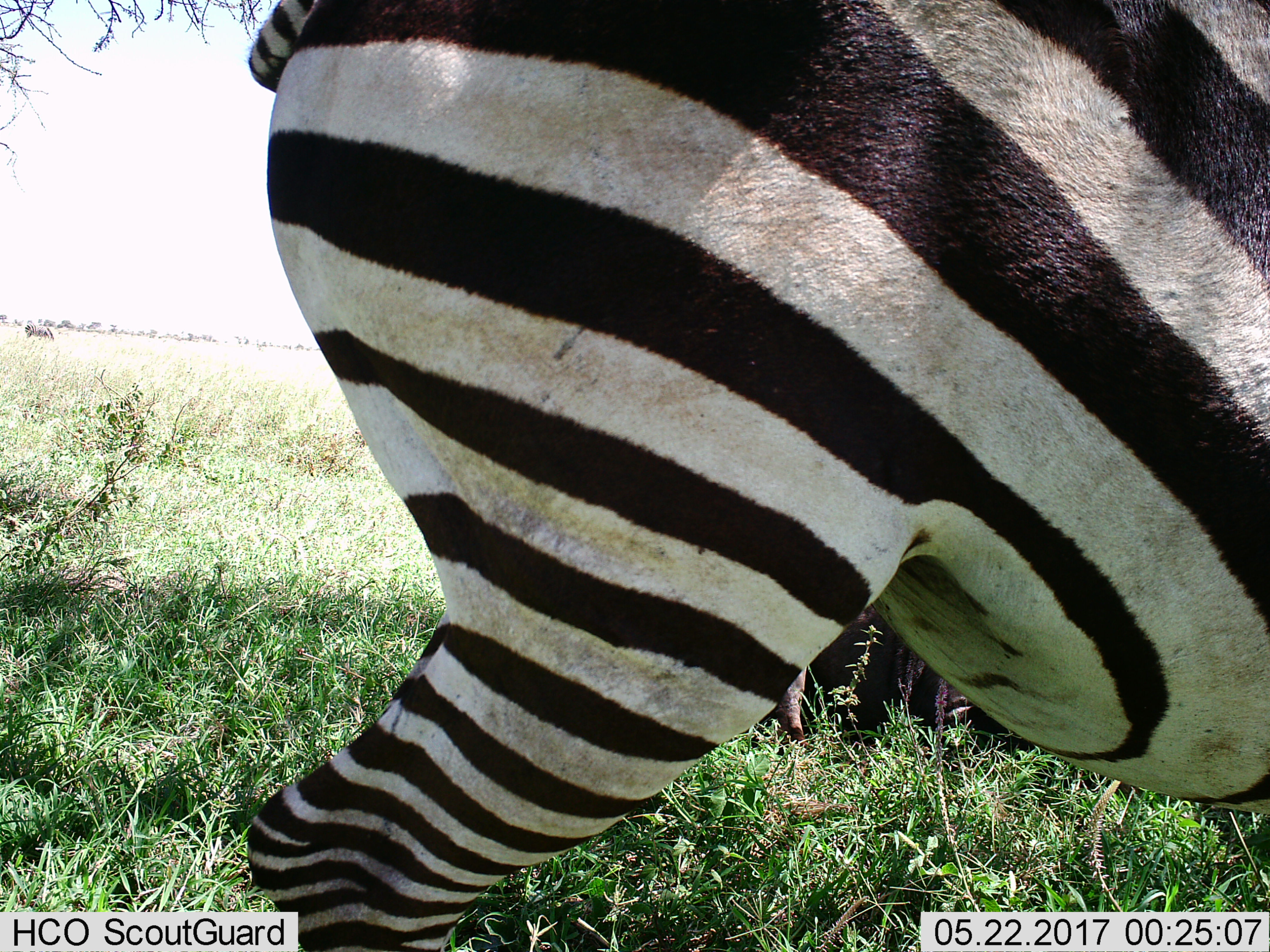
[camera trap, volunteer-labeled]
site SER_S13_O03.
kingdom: Animalia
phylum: Chordata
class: Mammalia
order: Perissodactyla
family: Equidae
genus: Equus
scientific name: Equus quagga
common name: plains zebra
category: zebraplains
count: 1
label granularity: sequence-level